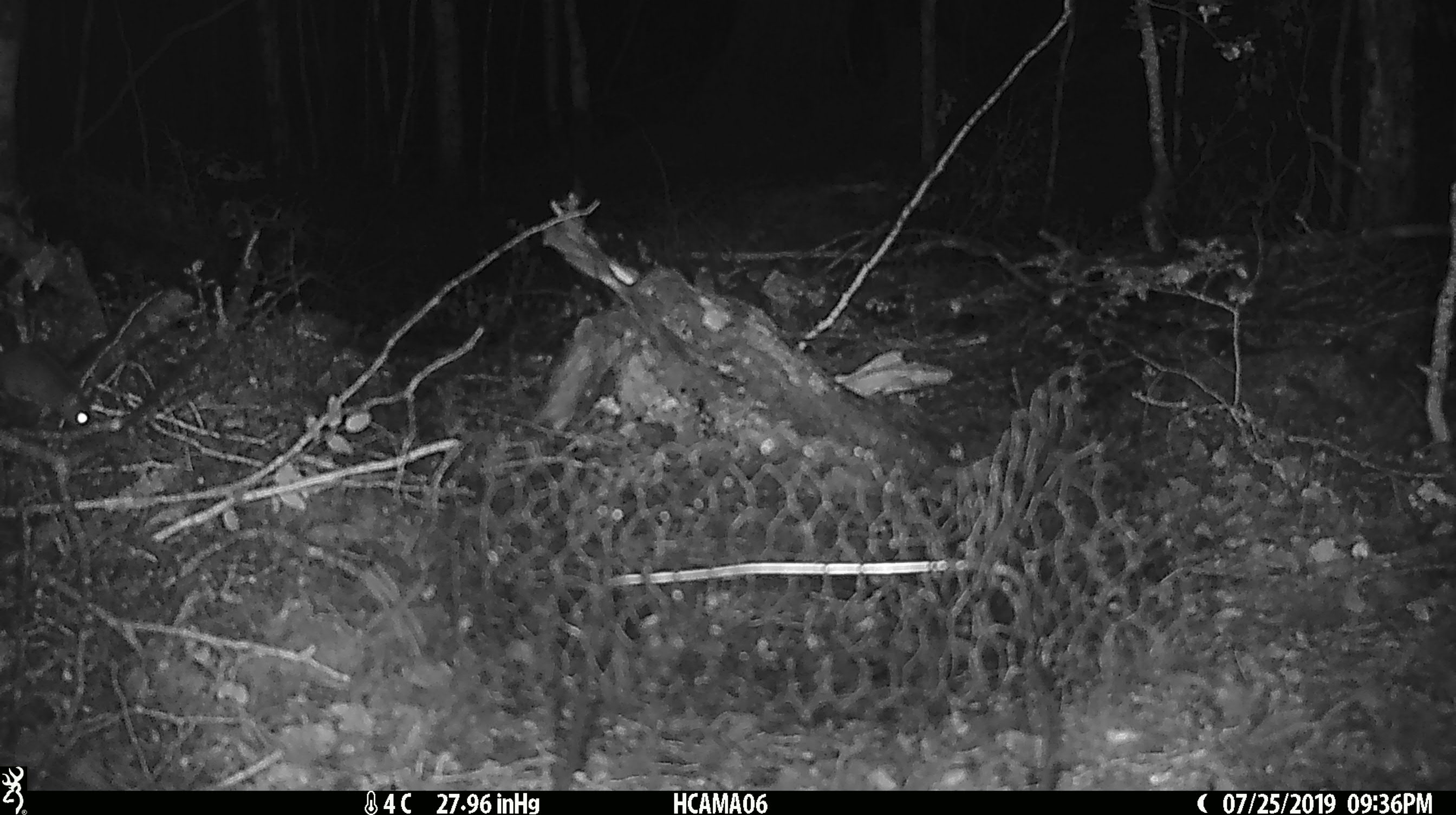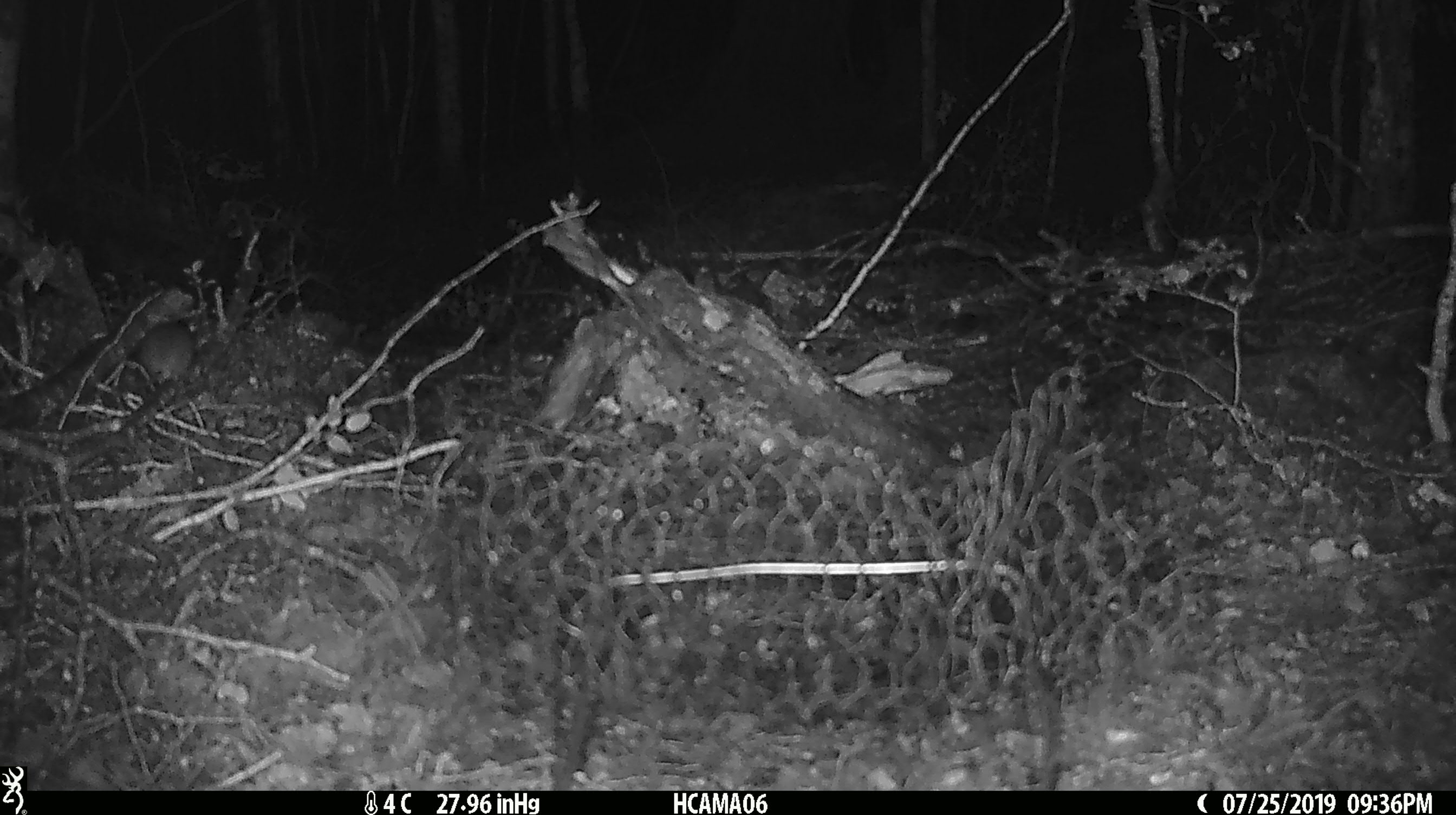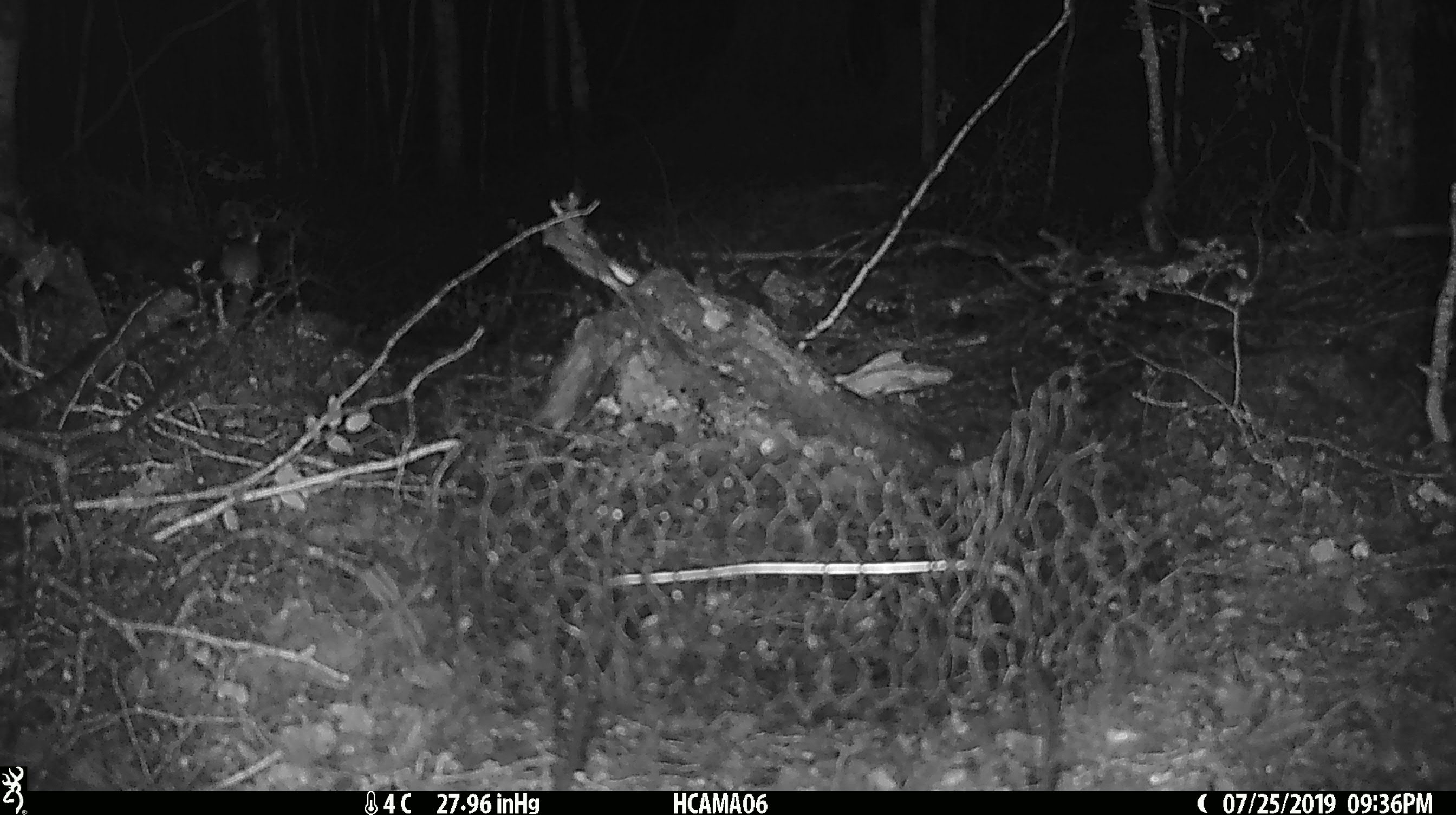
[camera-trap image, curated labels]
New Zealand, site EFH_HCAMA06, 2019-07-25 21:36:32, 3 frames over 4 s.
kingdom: Animalia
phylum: Chordata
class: Mammalia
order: Rodentia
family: Muridae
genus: Mus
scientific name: Mus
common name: mouse